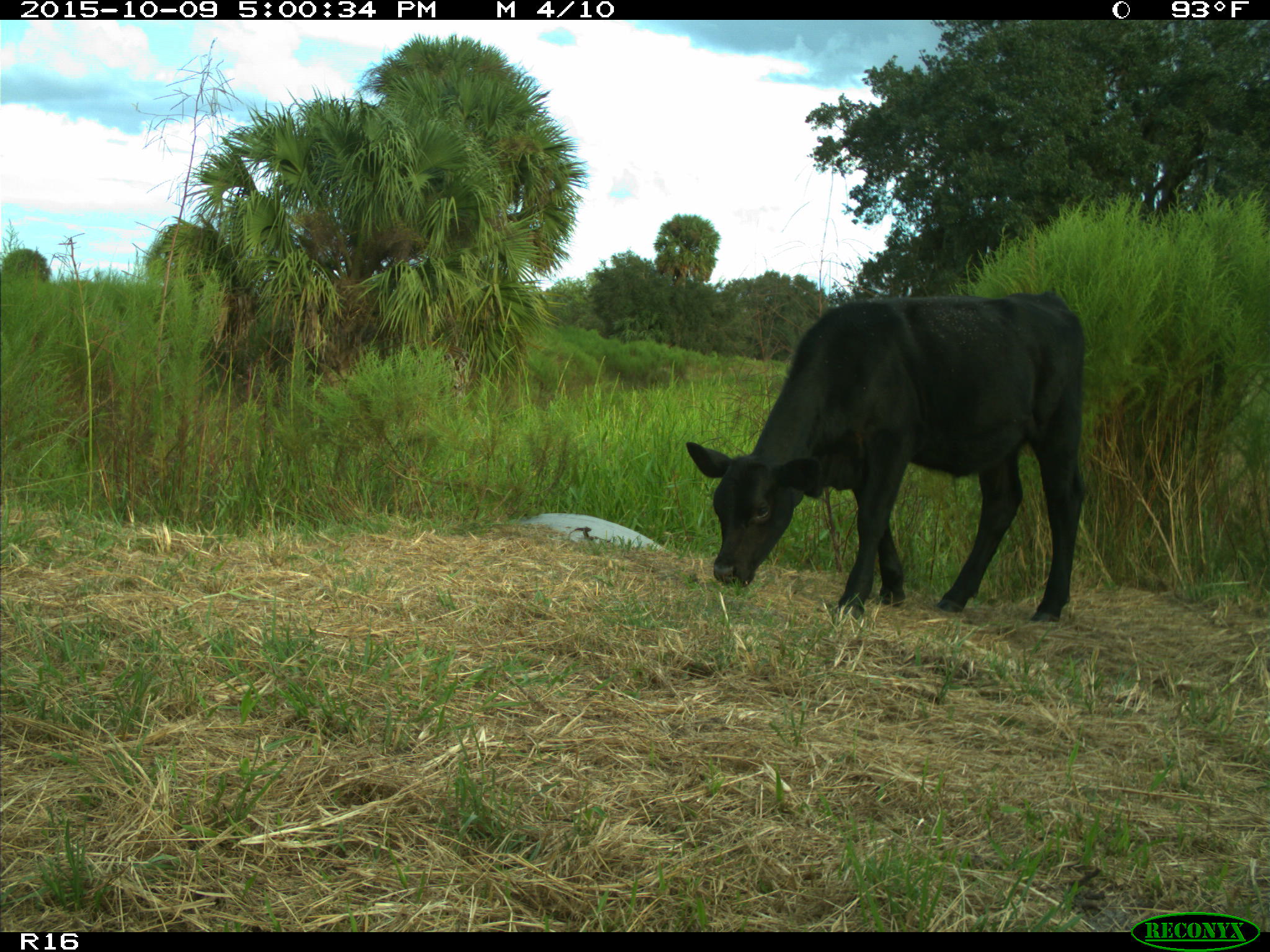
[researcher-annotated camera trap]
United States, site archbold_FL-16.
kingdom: Animalia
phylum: Chordata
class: Mammalia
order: Artiodactyla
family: Bovidae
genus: Bos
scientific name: Bos taurus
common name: domestic cow